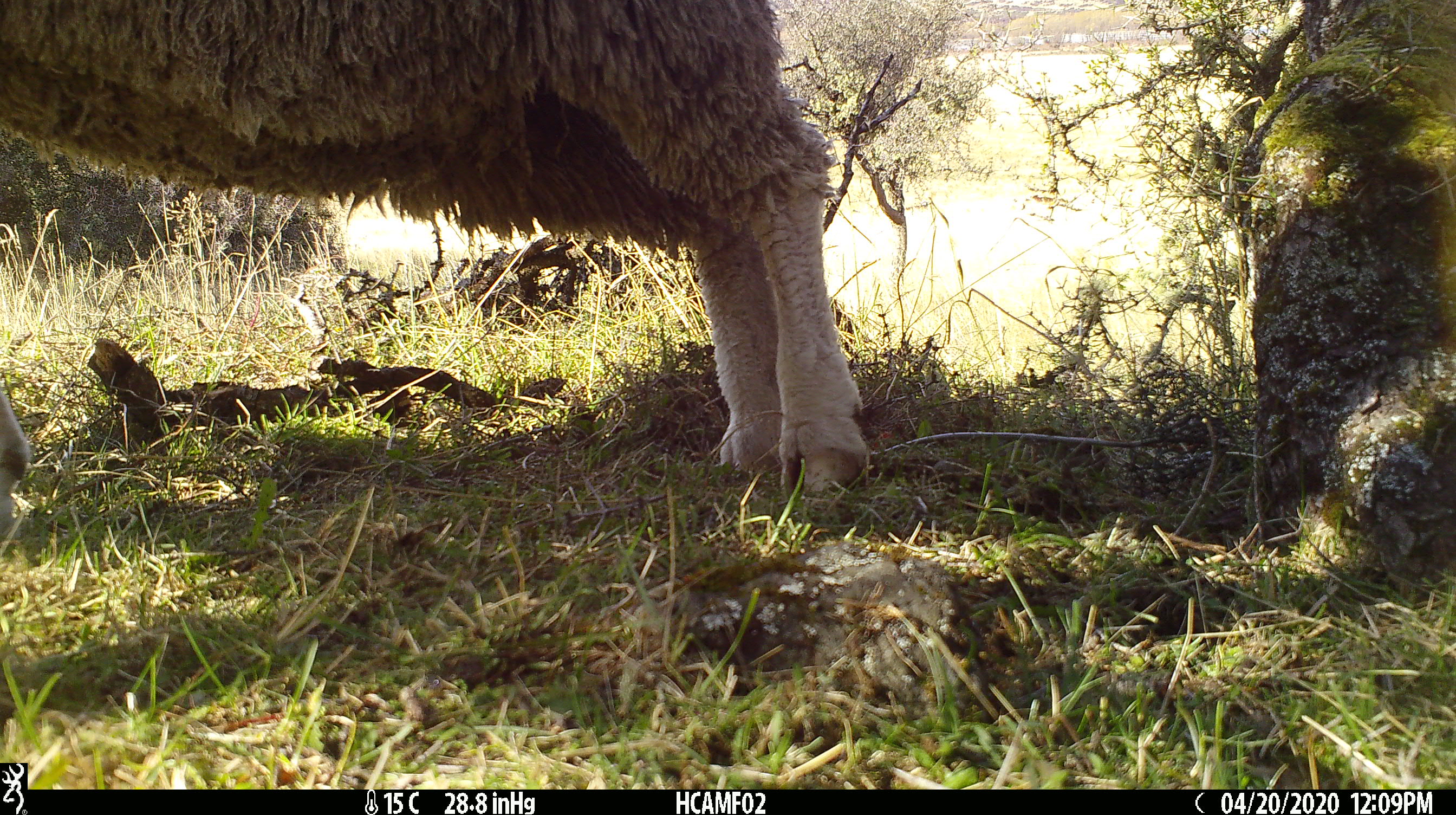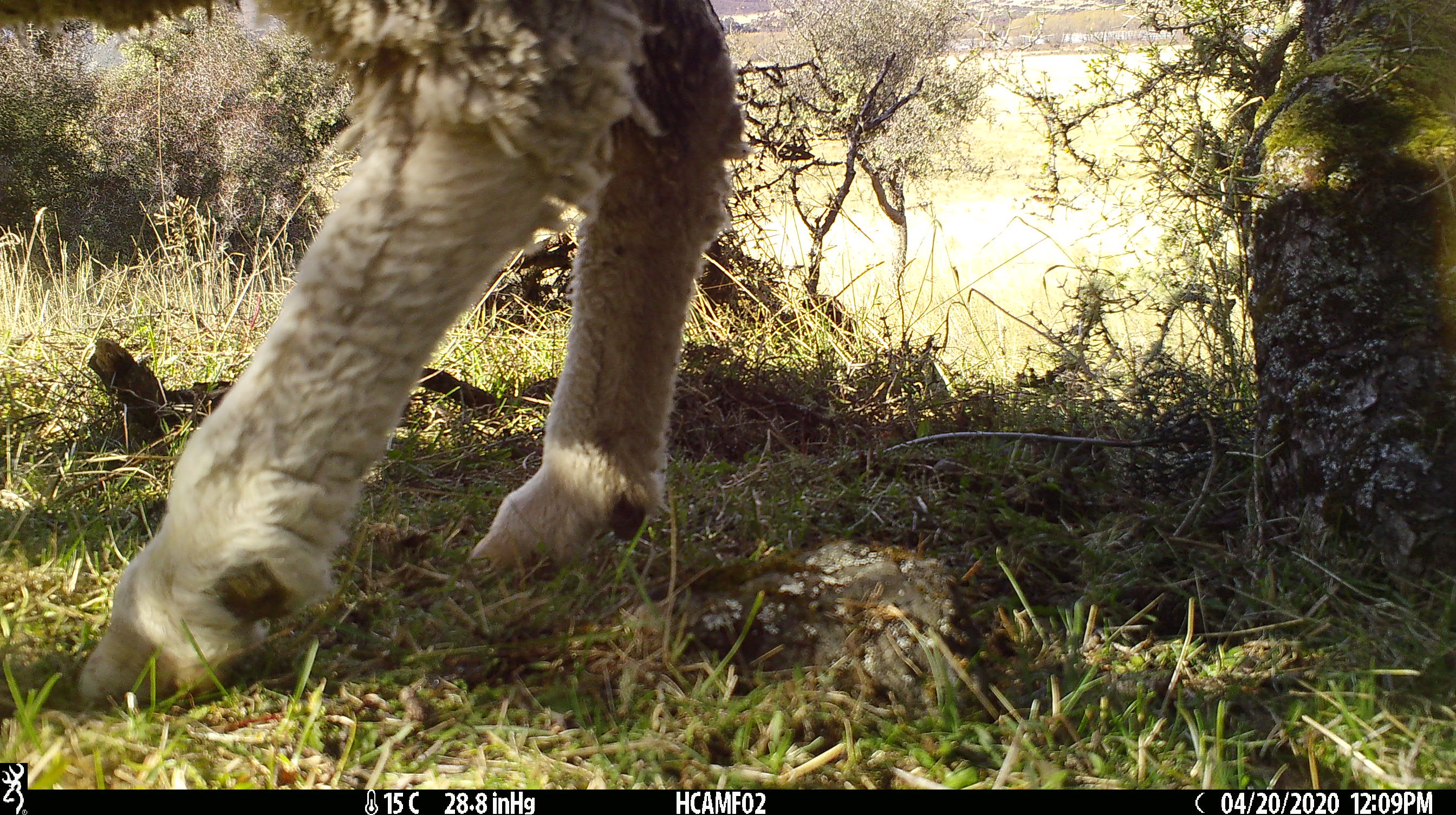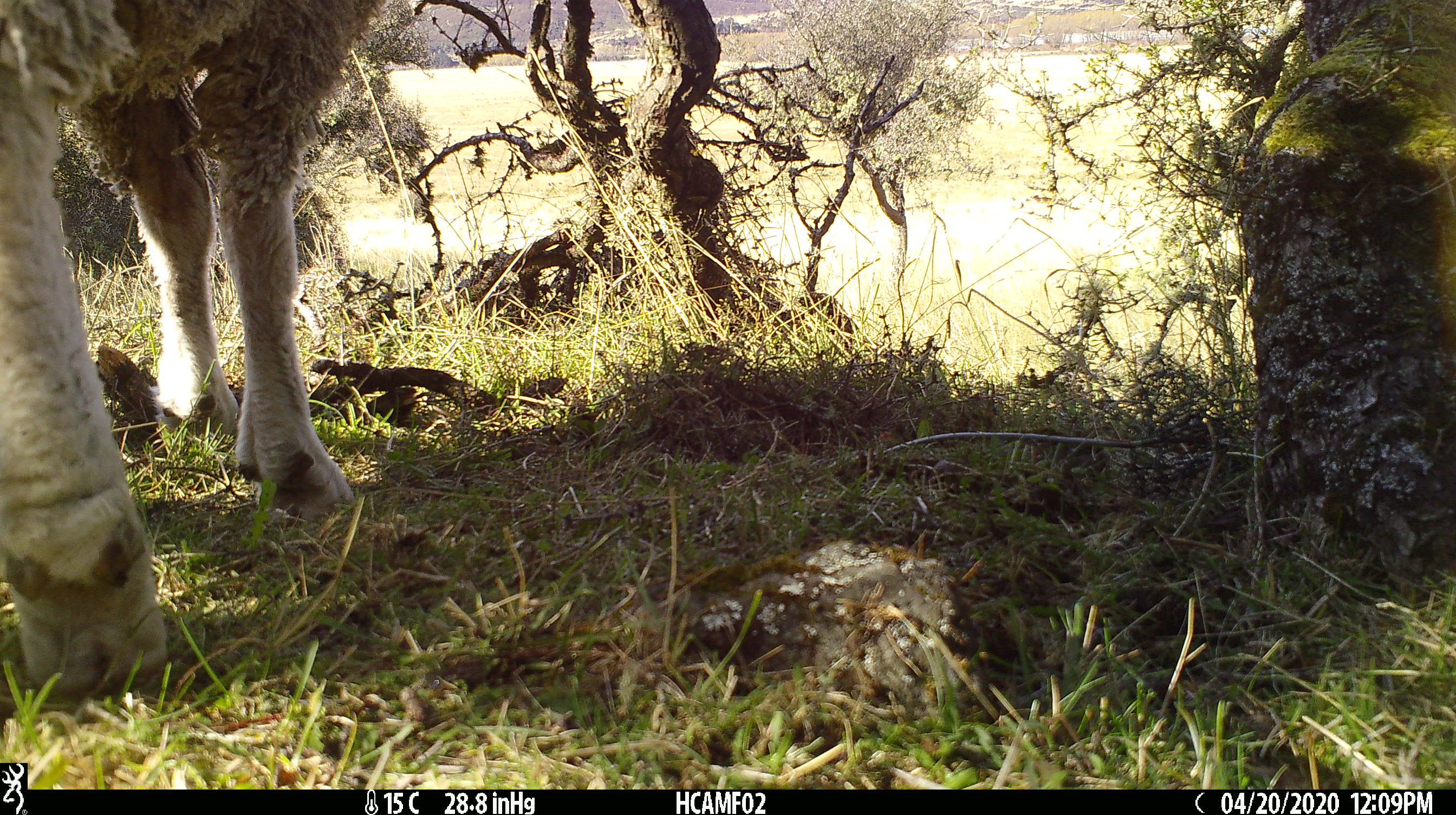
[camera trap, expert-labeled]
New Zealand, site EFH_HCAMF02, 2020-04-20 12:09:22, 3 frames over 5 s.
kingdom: Animalia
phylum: Chordata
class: Mammalia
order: Artiodactyla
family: Bovidae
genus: Ovis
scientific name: Ovis aries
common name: domestic sheep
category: sheep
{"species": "sheep (domestic sheep) (Ovis aries)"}